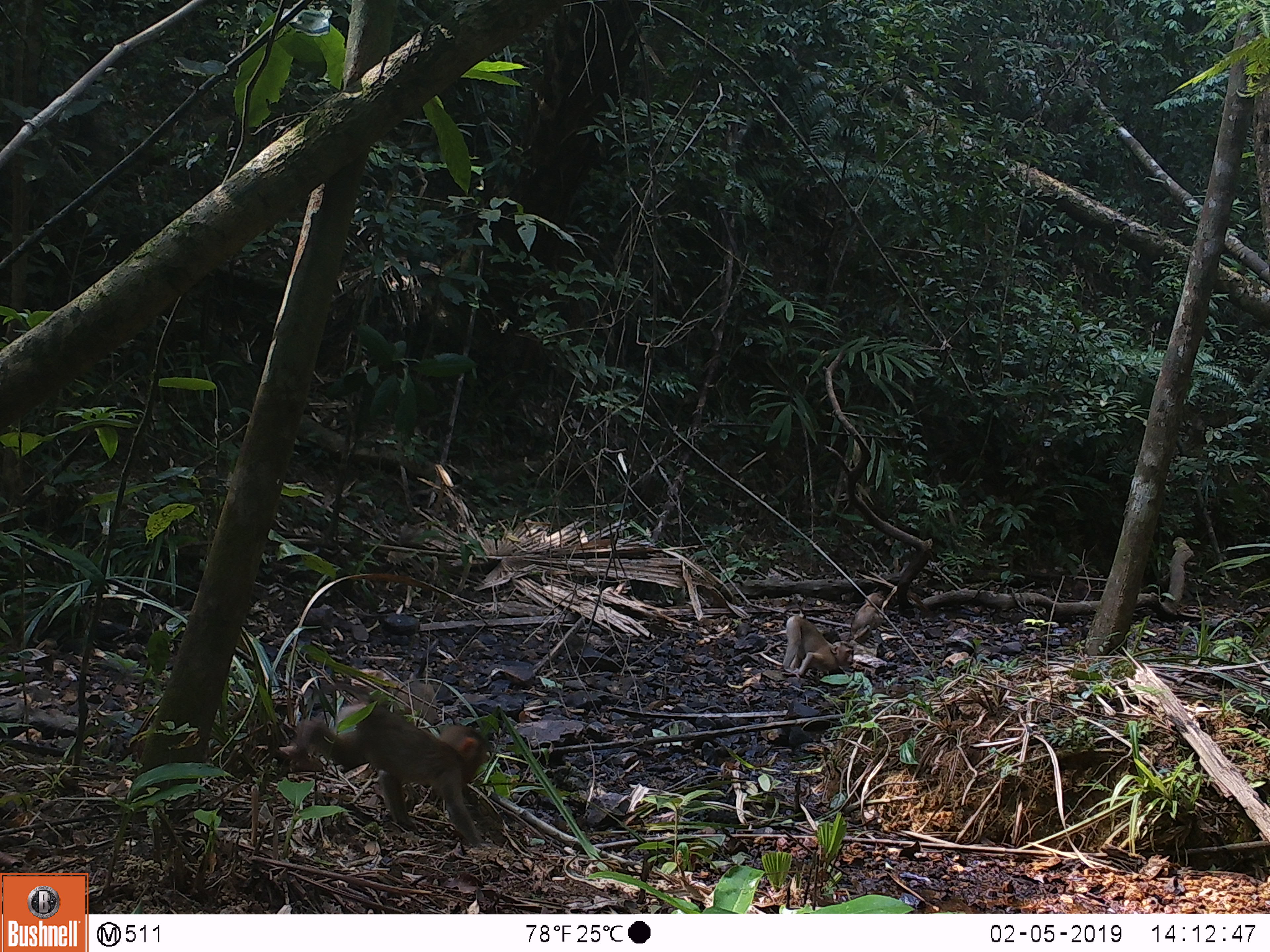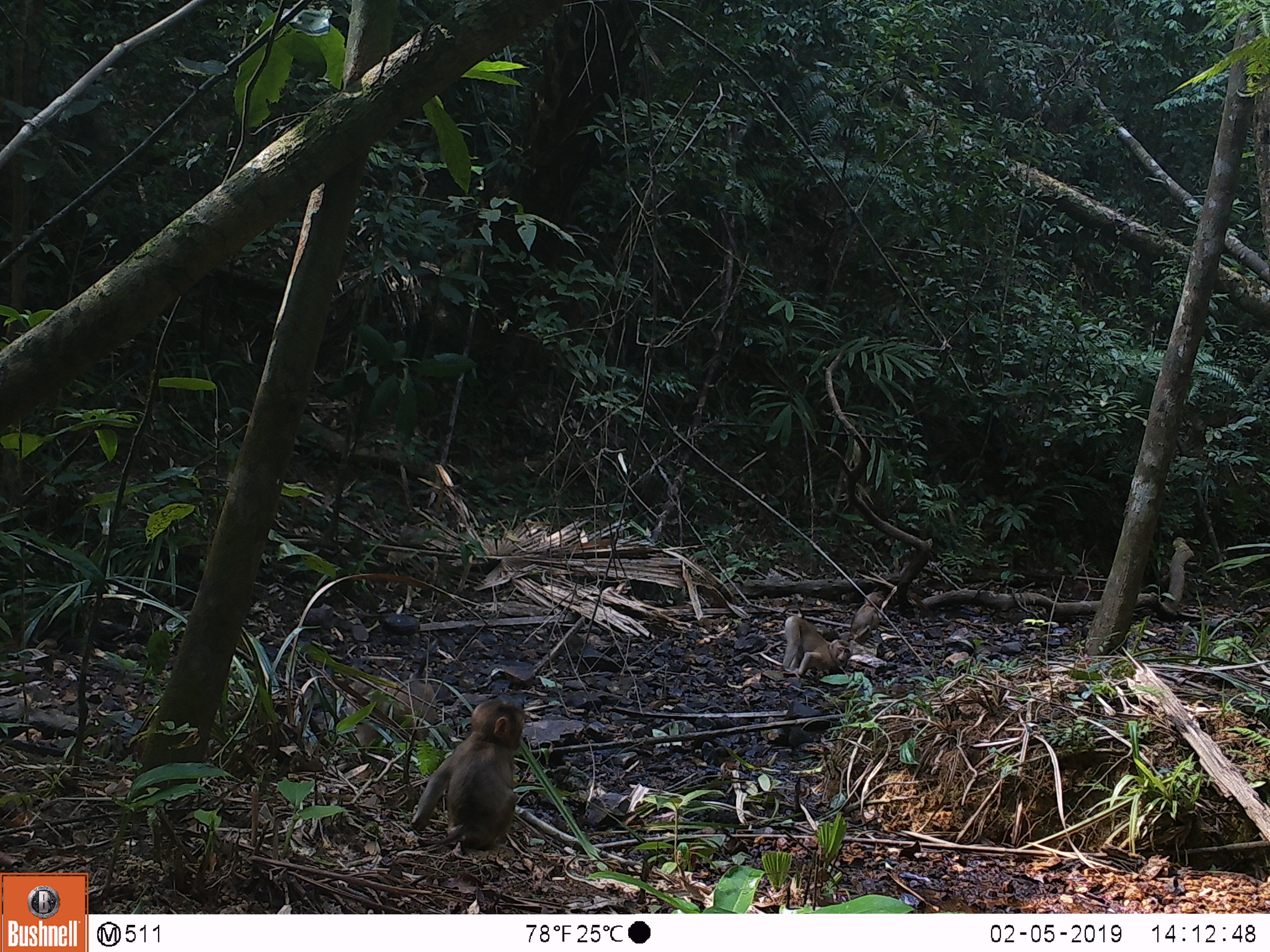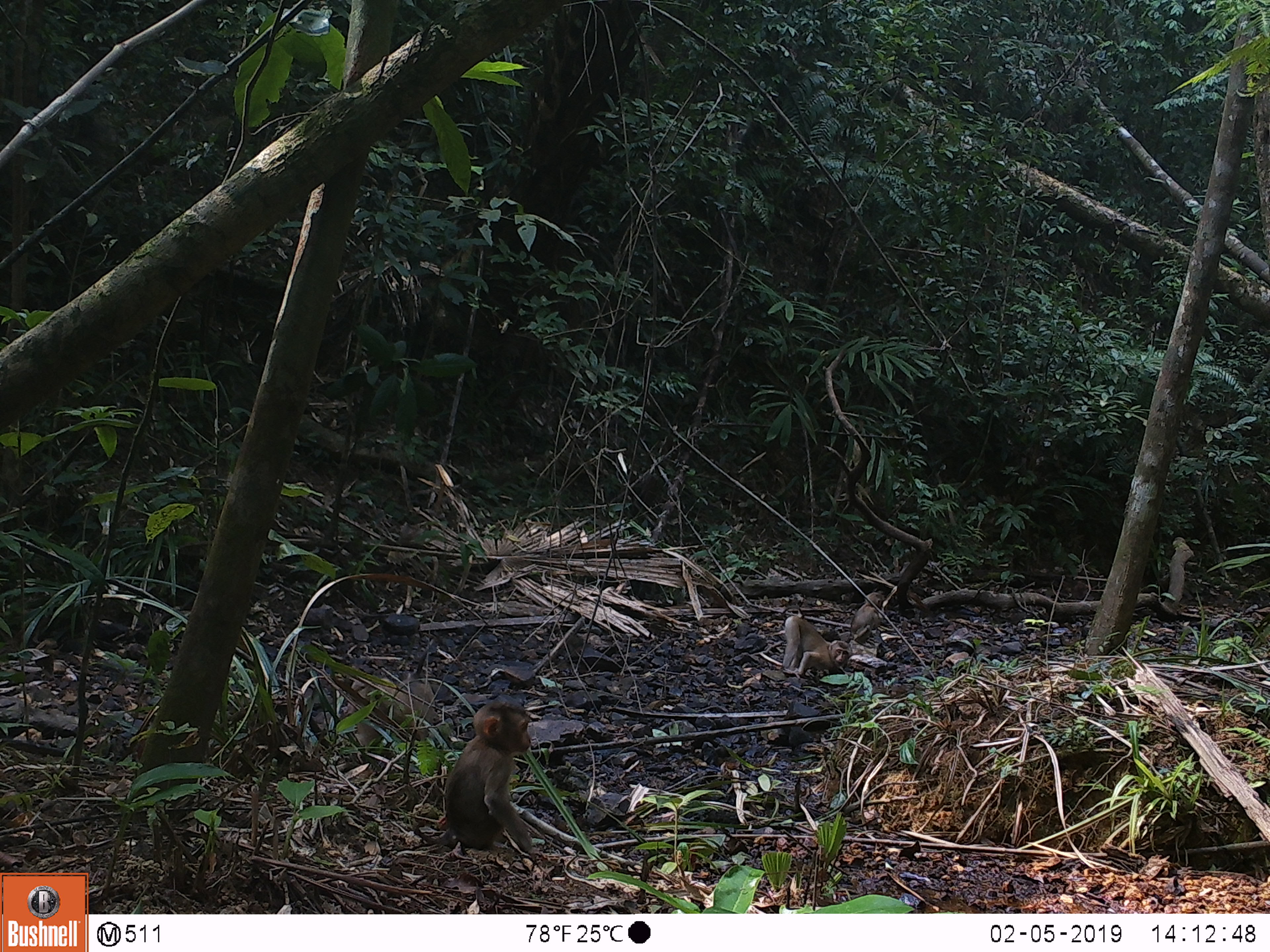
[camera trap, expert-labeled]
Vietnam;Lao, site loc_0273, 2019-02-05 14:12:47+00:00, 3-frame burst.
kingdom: Animalia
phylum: Chordata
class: Mammalia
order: Primates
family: Cercopithecidae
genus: Macaca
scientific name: Macaca nemestrina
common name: pig-tailed macaque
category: pig tailed macaque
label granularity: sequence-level